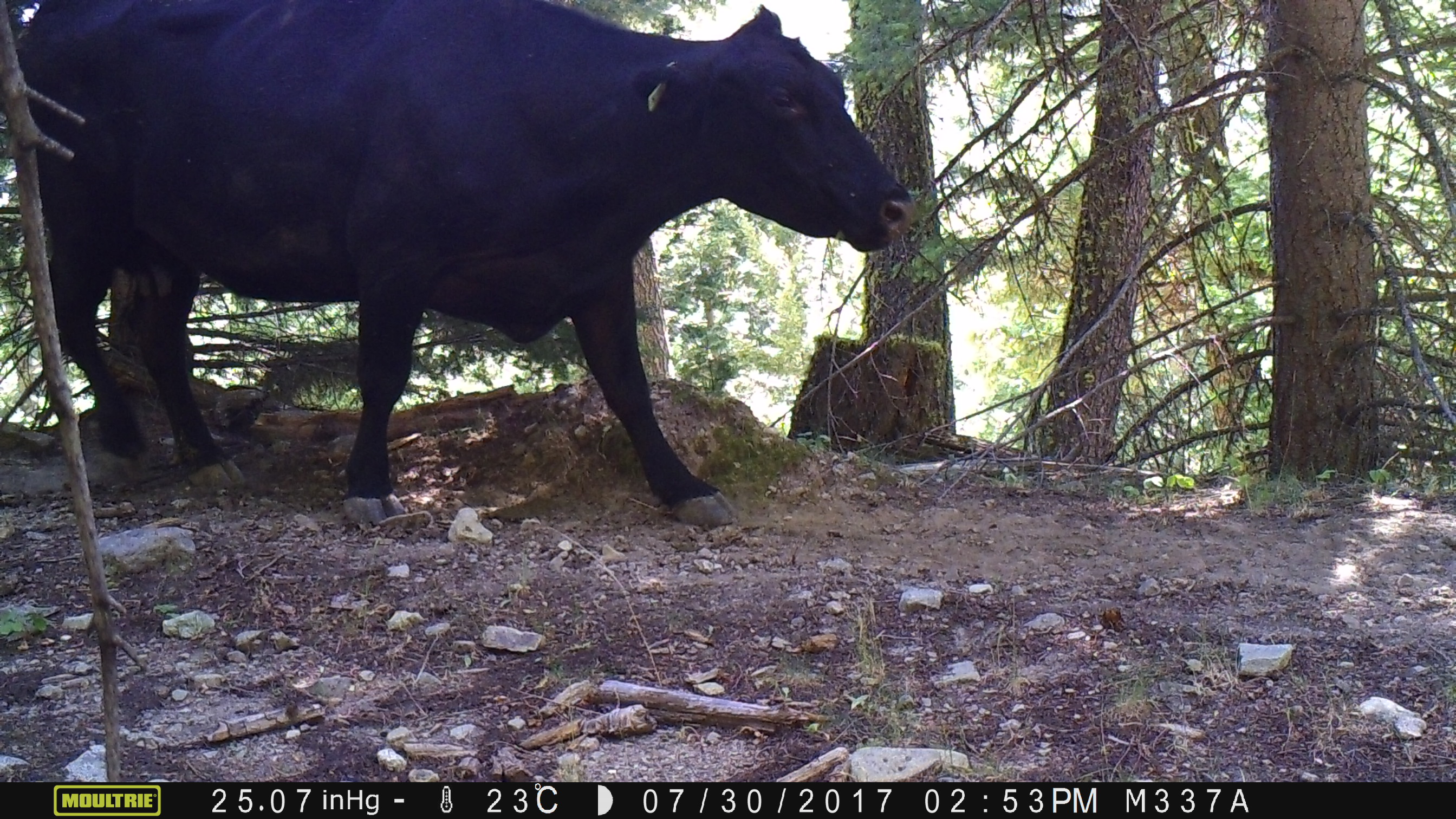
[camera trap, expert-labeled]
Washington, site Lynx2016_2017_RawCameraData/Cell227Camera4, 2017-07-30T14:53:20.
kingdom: Animalia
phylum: Chordata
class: Mammalia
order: Artiodactyla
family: Bovidae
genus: Bos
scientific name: Bos taurus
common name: domestic cattle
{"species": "domestic cattle (Bos taurus)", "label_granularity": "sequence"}